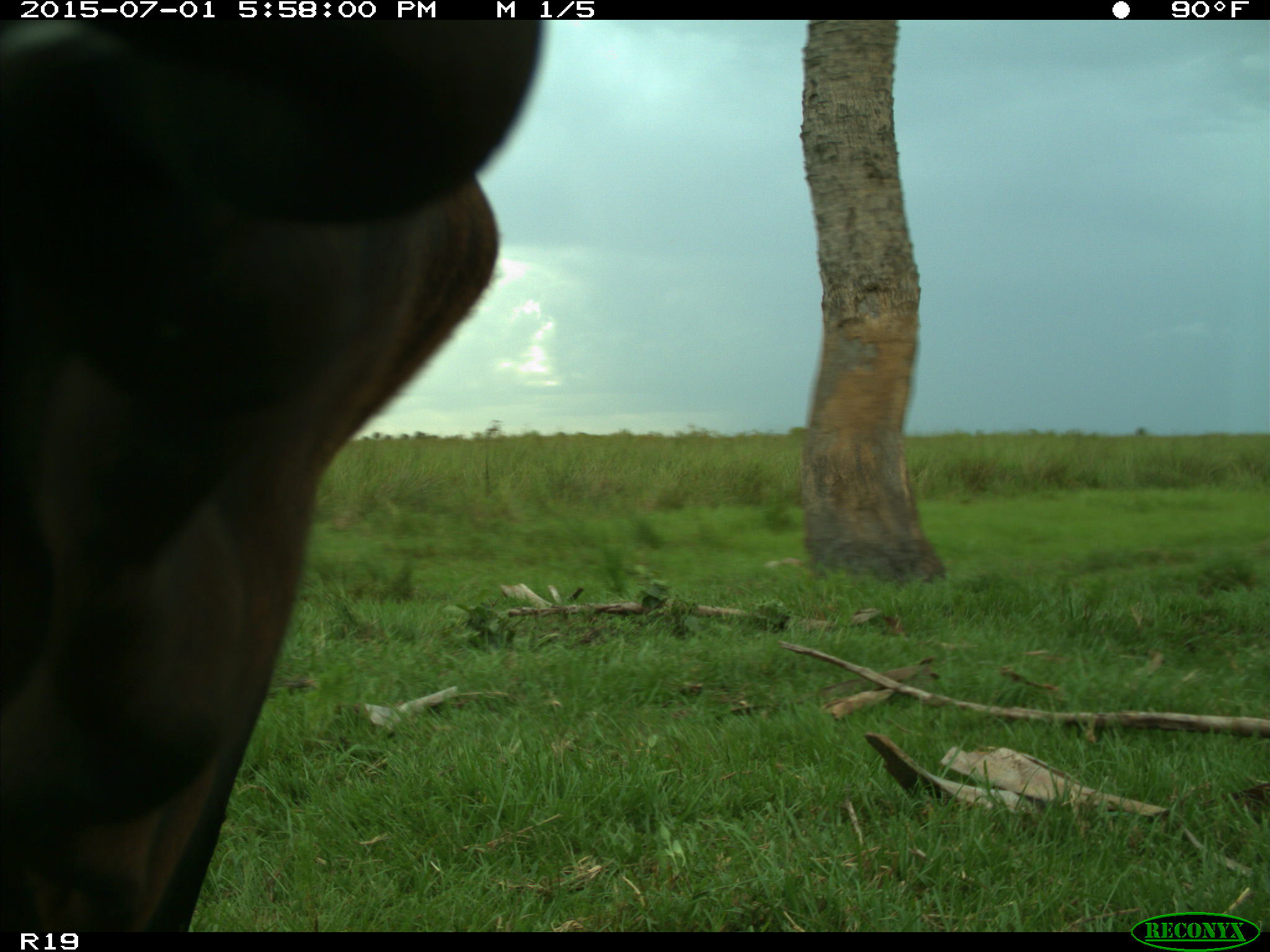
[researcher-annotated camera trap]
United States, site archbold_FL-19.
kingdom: Animalia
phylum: Chordata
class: Mammalia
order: Artiodactyla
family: Bovidae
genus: Bos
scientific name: Bos taurus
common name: domestic cow